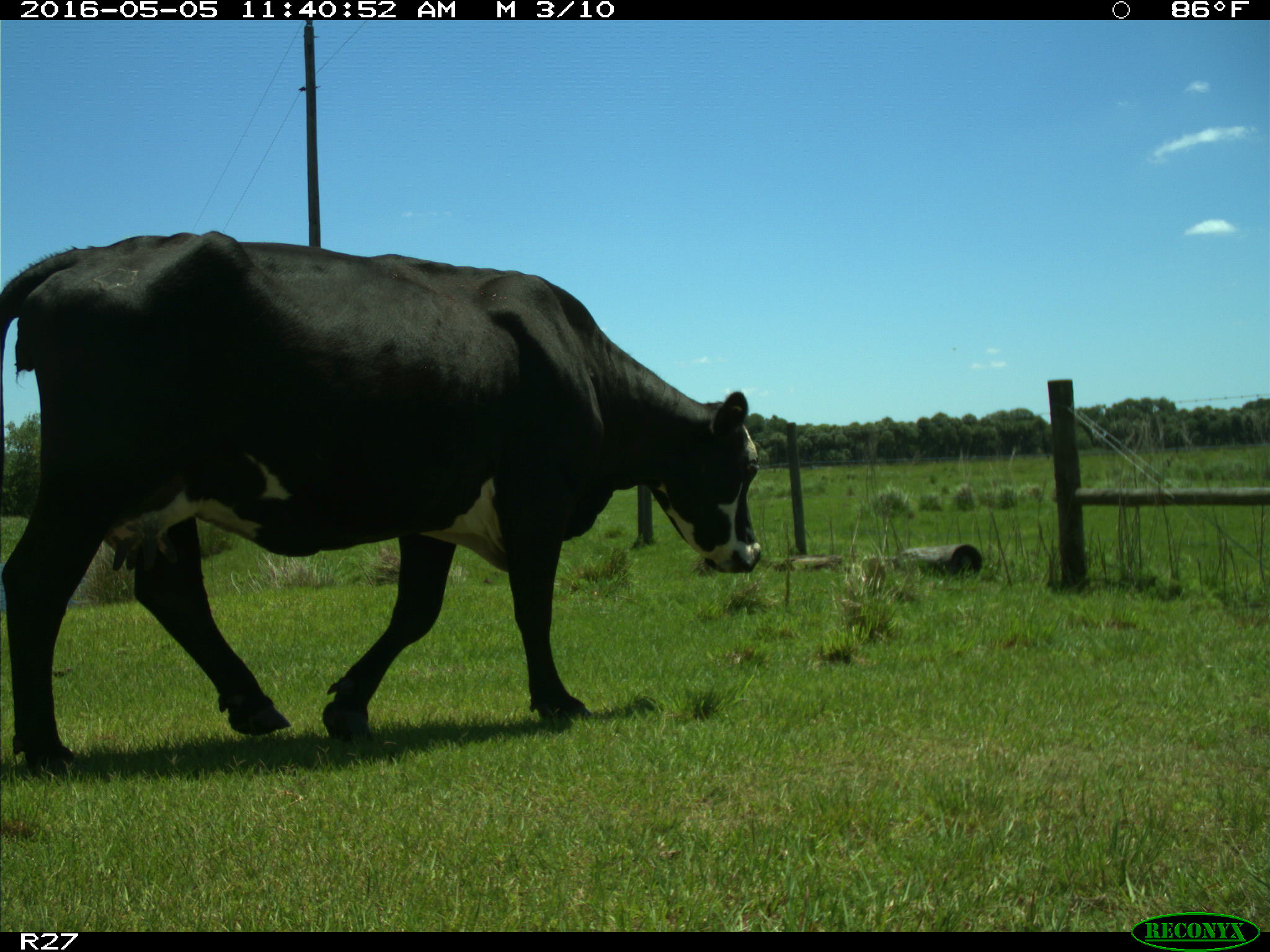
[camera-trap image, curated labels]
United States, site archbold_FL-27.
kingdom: Animalia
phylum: Chordata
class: Mammalia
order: Artiodactyla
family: Bovidae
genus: Bos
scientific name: Bos taurus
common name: domestic cow